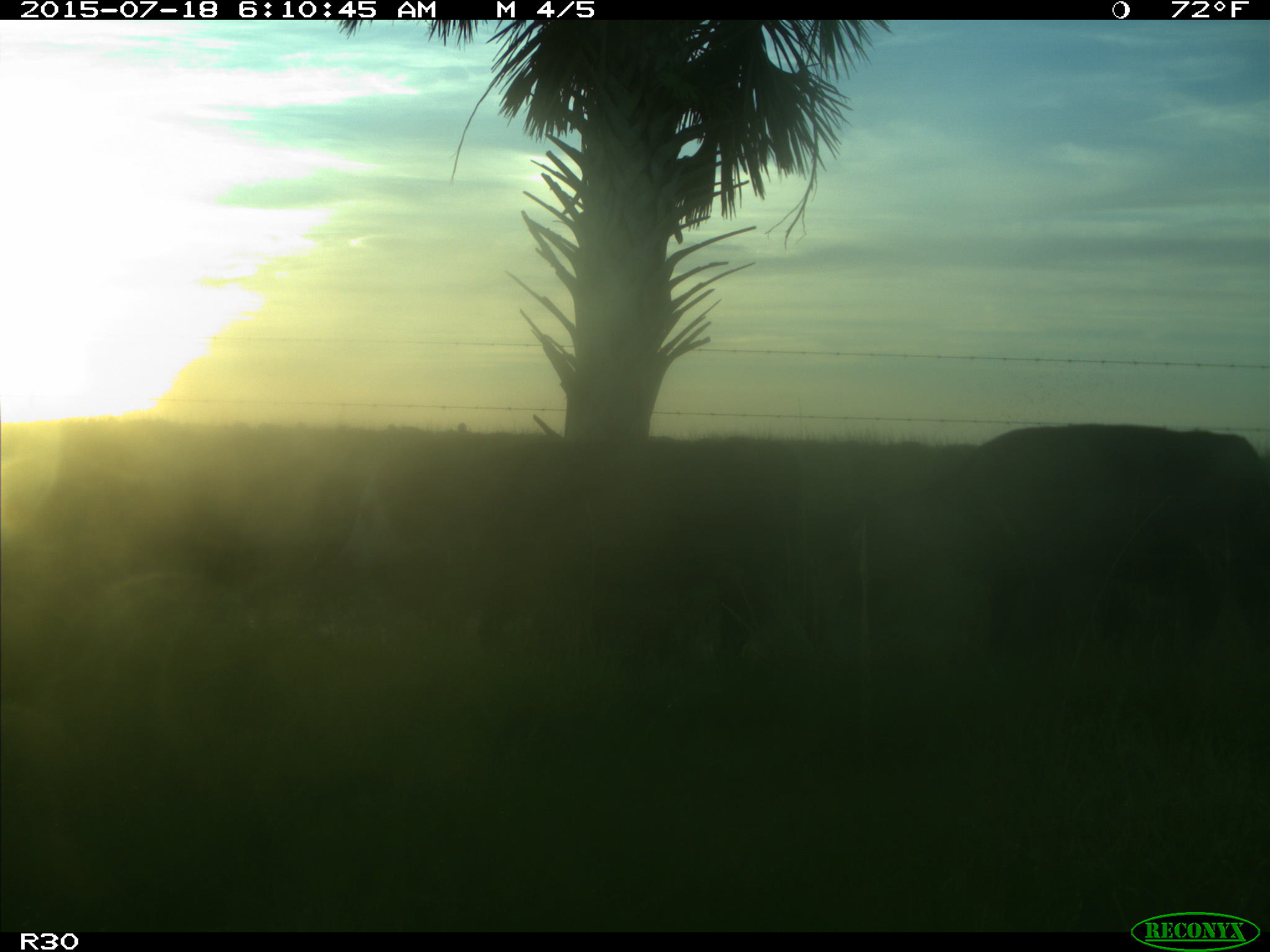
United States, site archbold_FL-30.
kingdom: Animalia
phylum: Chordata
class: Mammalia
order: Artiodactyla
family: Bovidae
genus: Bos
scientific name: Bos taurus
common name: domestic cow